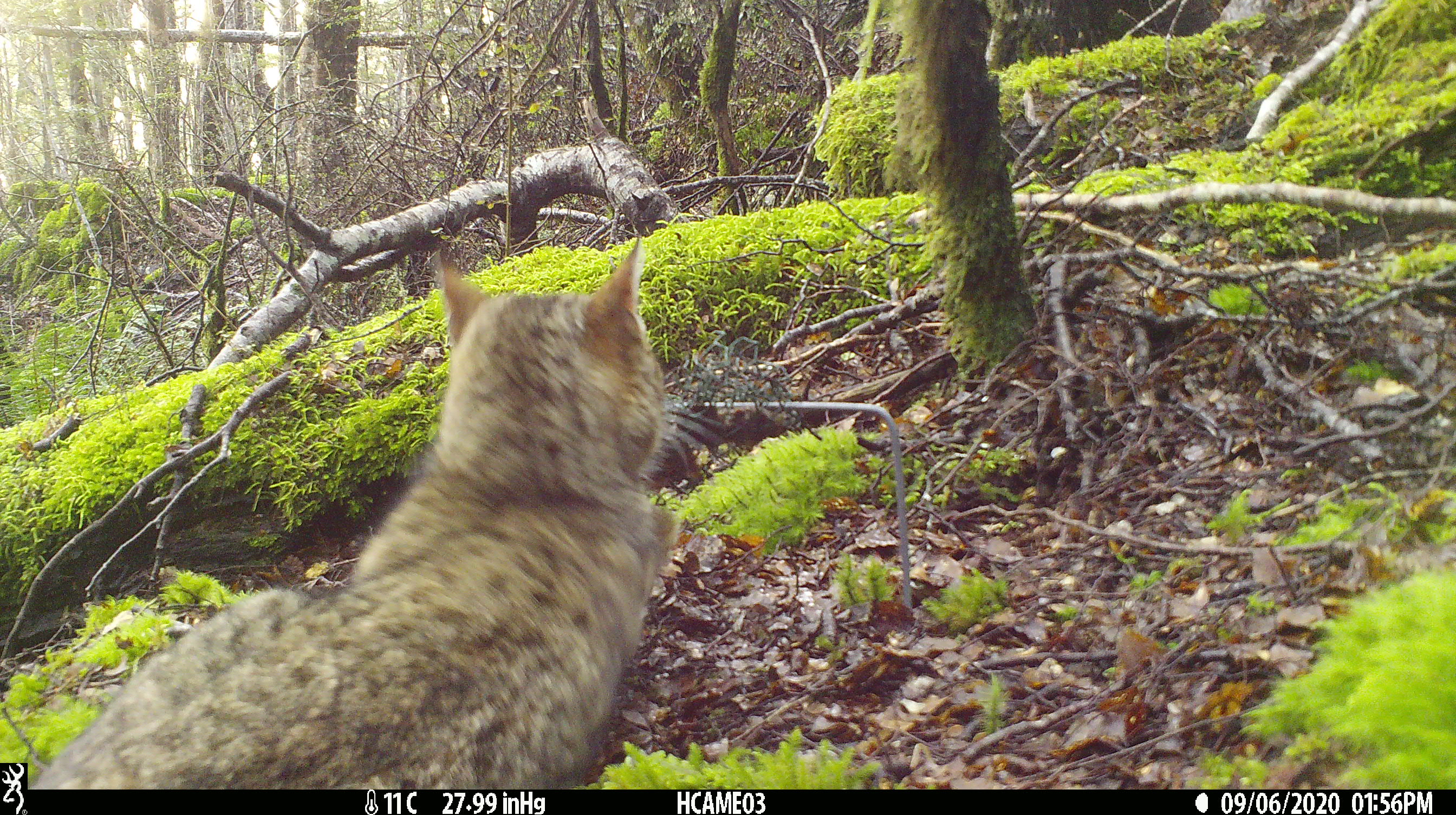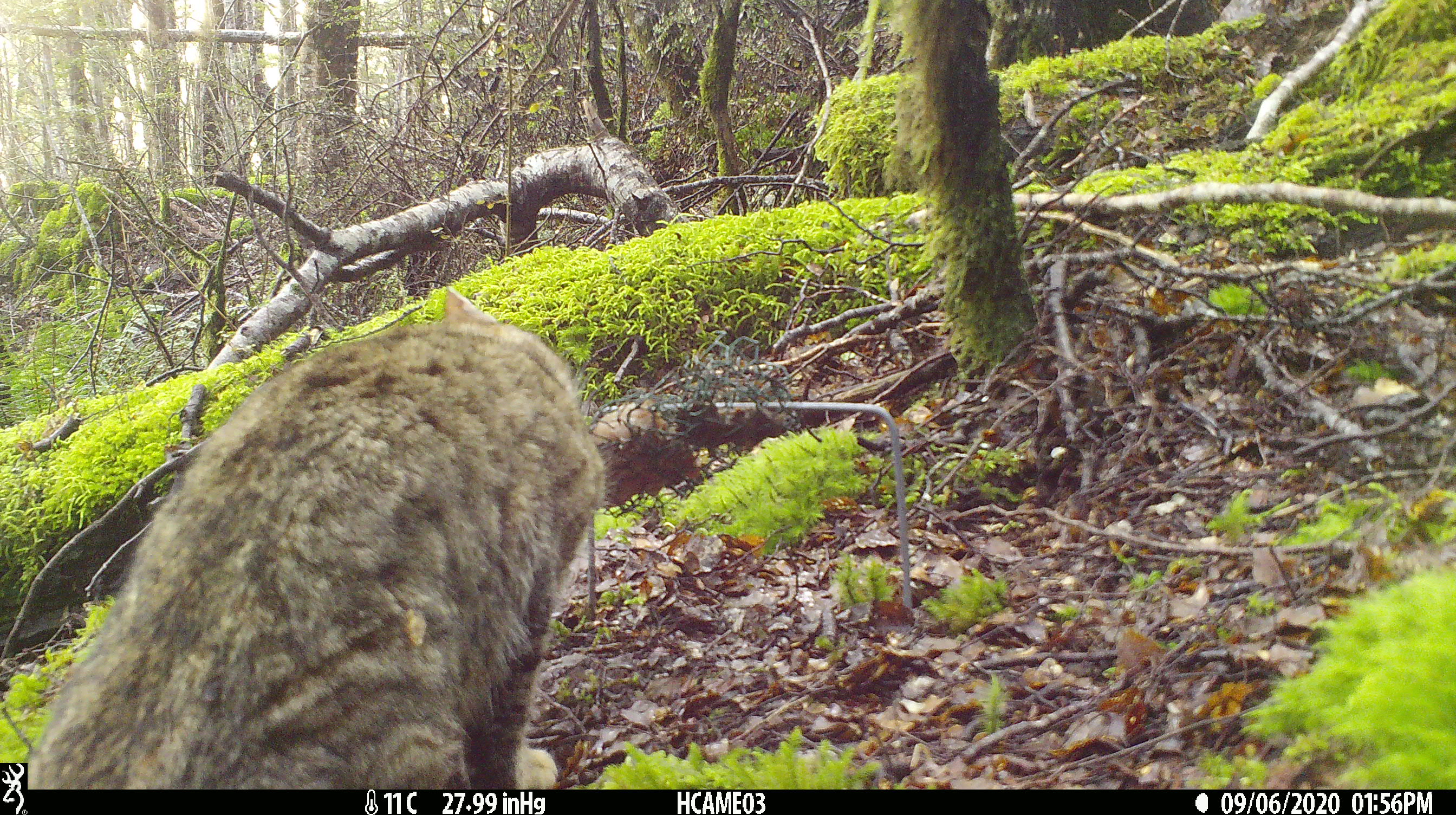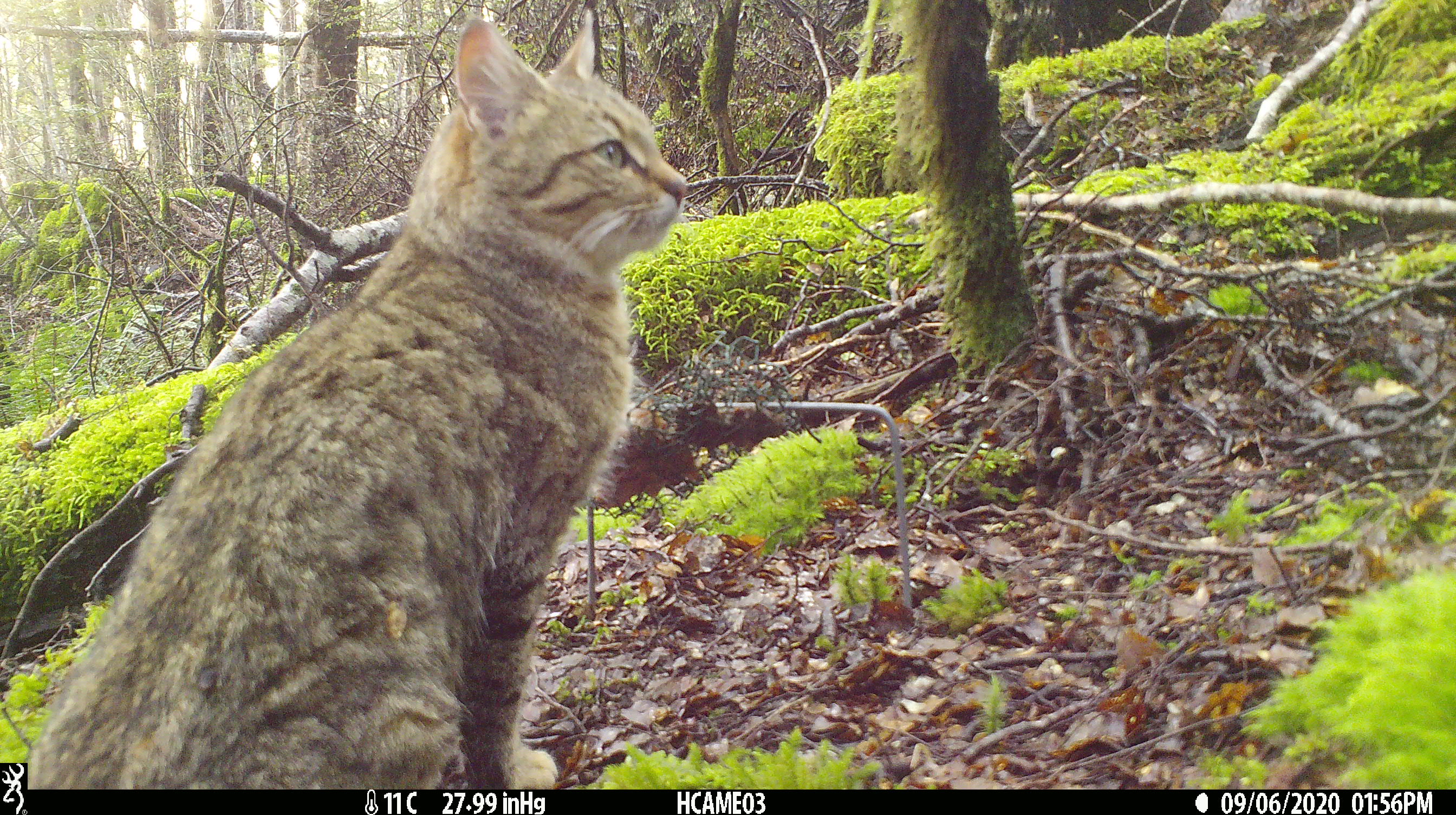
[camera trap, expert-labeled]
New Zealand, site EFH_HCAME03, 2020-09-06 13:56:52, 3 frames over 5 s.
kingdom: Animalia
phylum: Chordata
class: Mammalia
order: Carnivora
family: Felidae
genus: Felis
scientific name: Felis catus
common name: domestic cat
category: cat